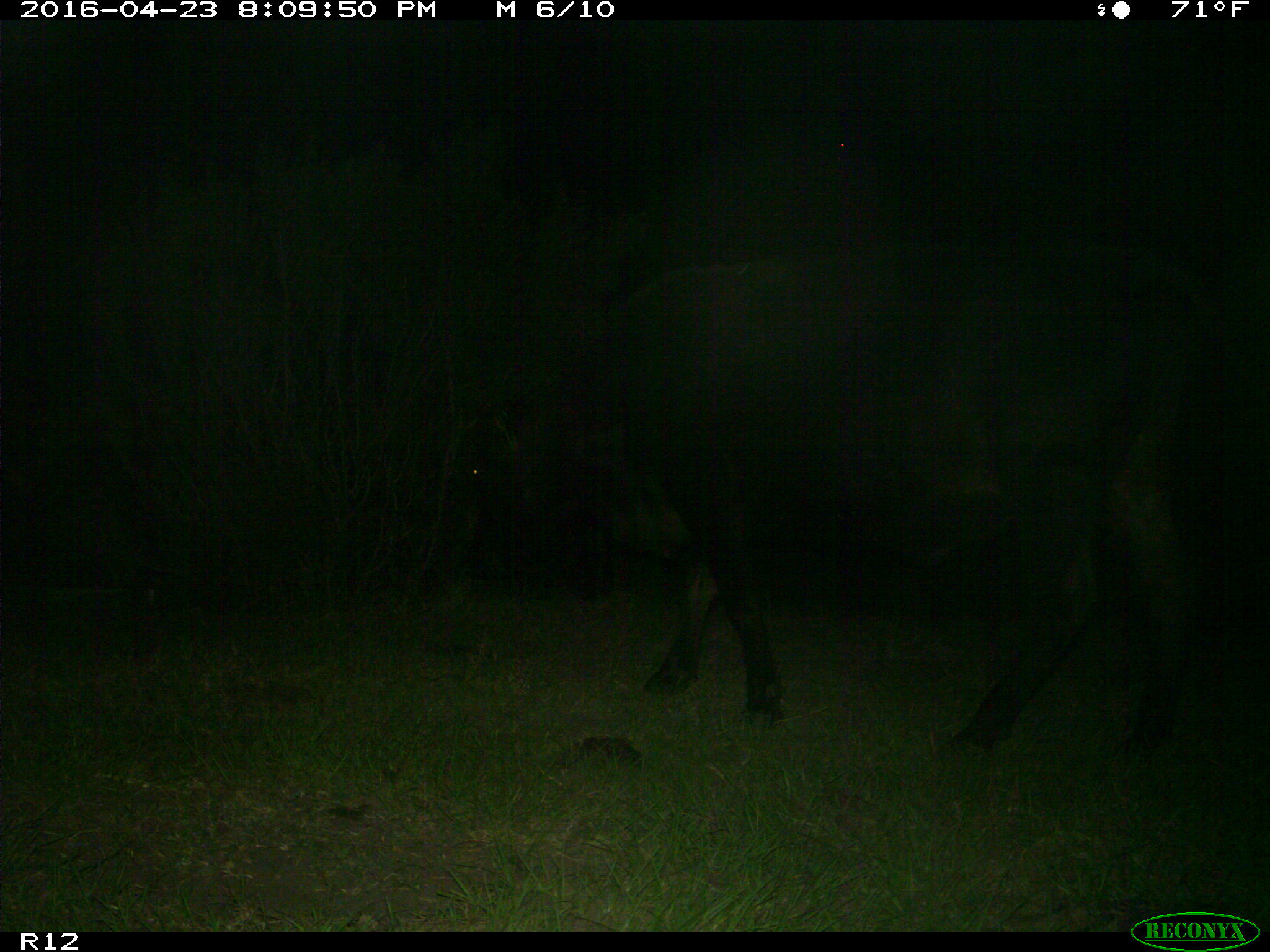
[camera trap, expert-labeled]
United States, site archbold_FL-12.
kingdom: Animalia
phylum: Chordata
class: Mammalia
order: Artiodactyla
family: Bovidae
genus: Bos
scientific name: Bos taurus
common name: domestic cow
Bos taurus (domestic cow).